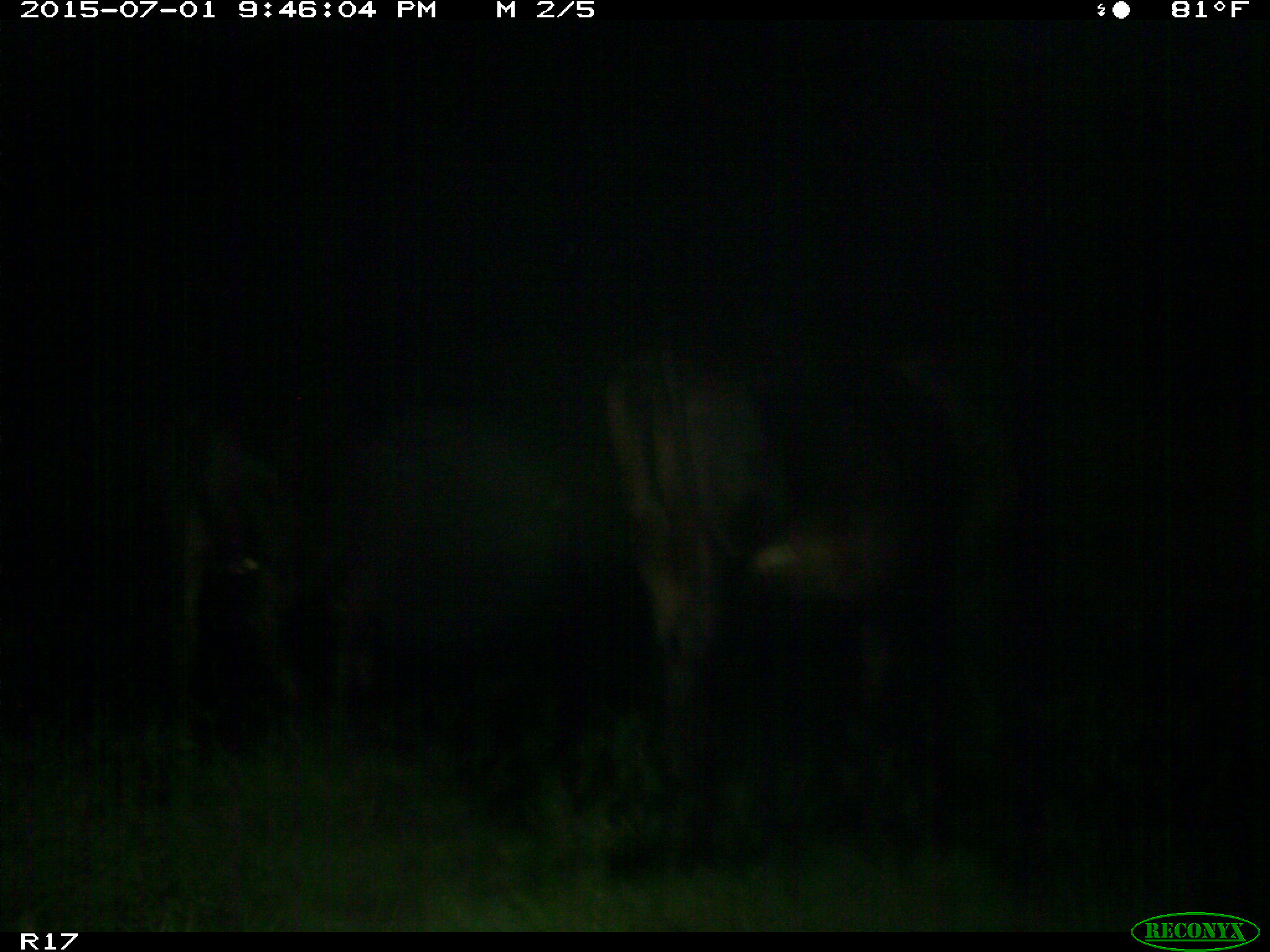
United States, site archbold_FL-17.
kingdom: Animalia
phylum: Chordata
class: Mammalia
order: Artiodactyla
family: Bovidae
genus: Bos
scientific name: Bos taurus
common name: domestic cow